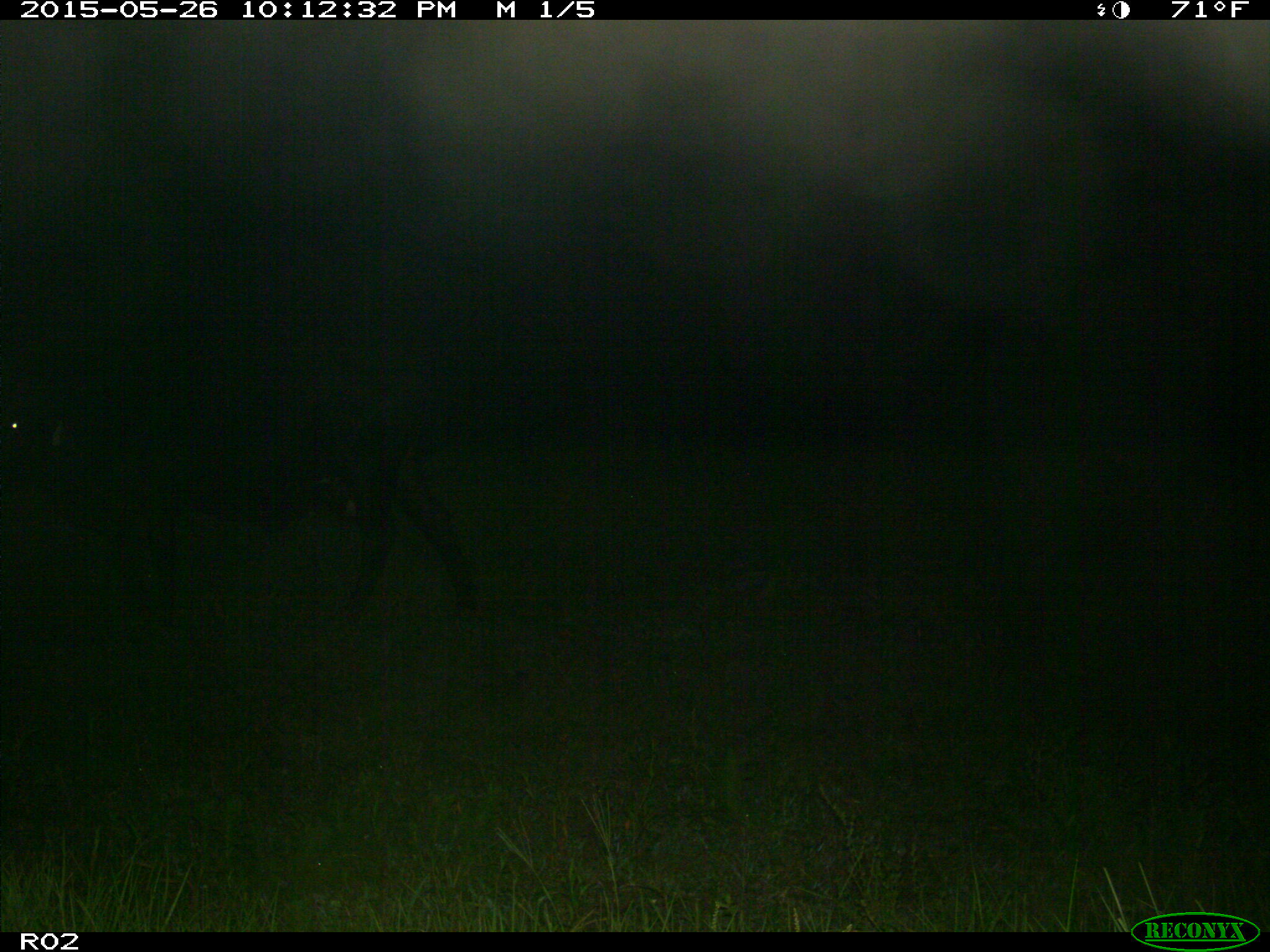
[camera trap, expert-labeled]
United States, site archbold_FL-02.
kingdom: Animalia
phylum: Chordata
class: Mammalia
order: Artiodactyla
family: Bovidae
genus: Bos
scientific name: Bos taurus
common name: domestic cow